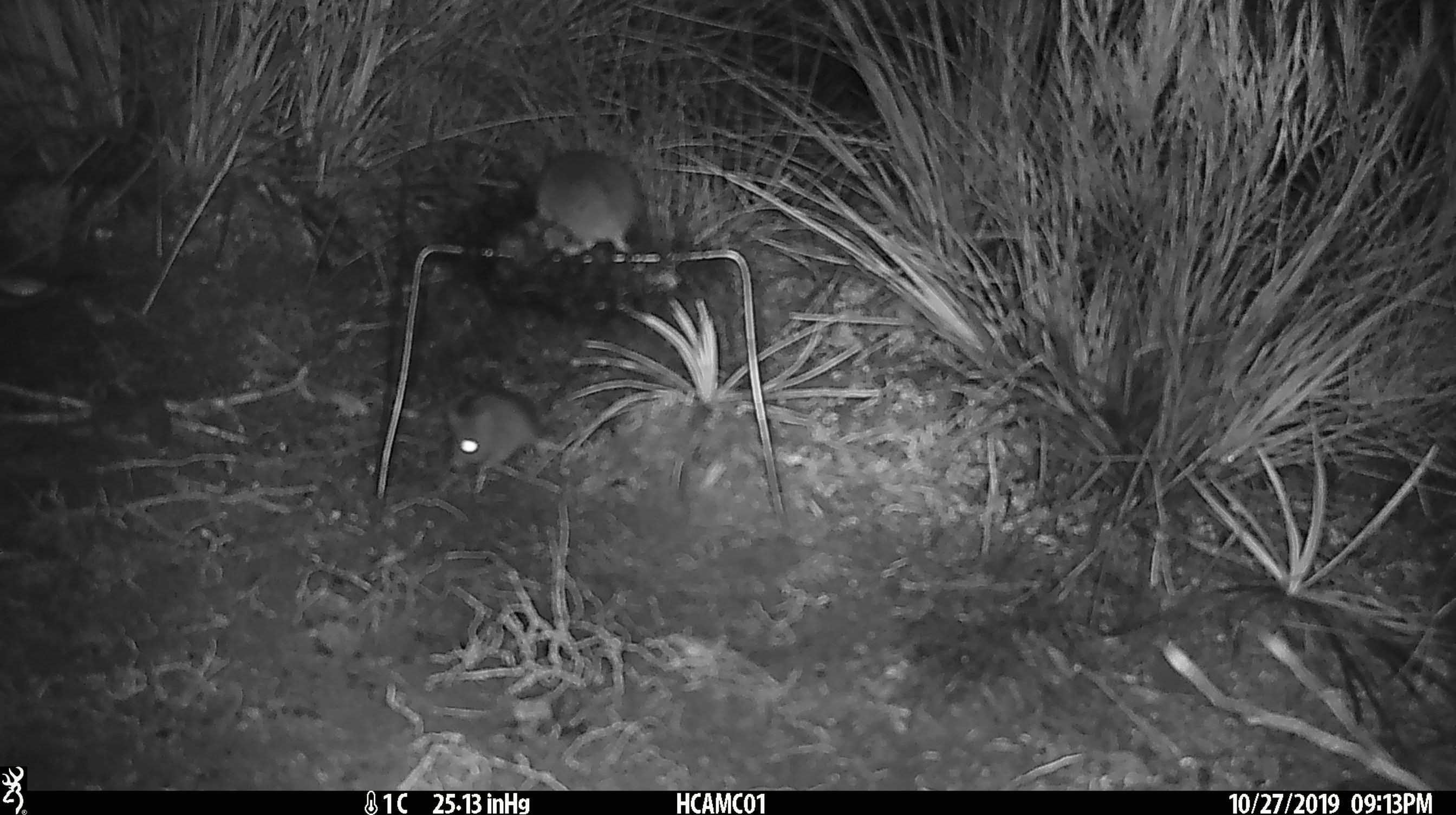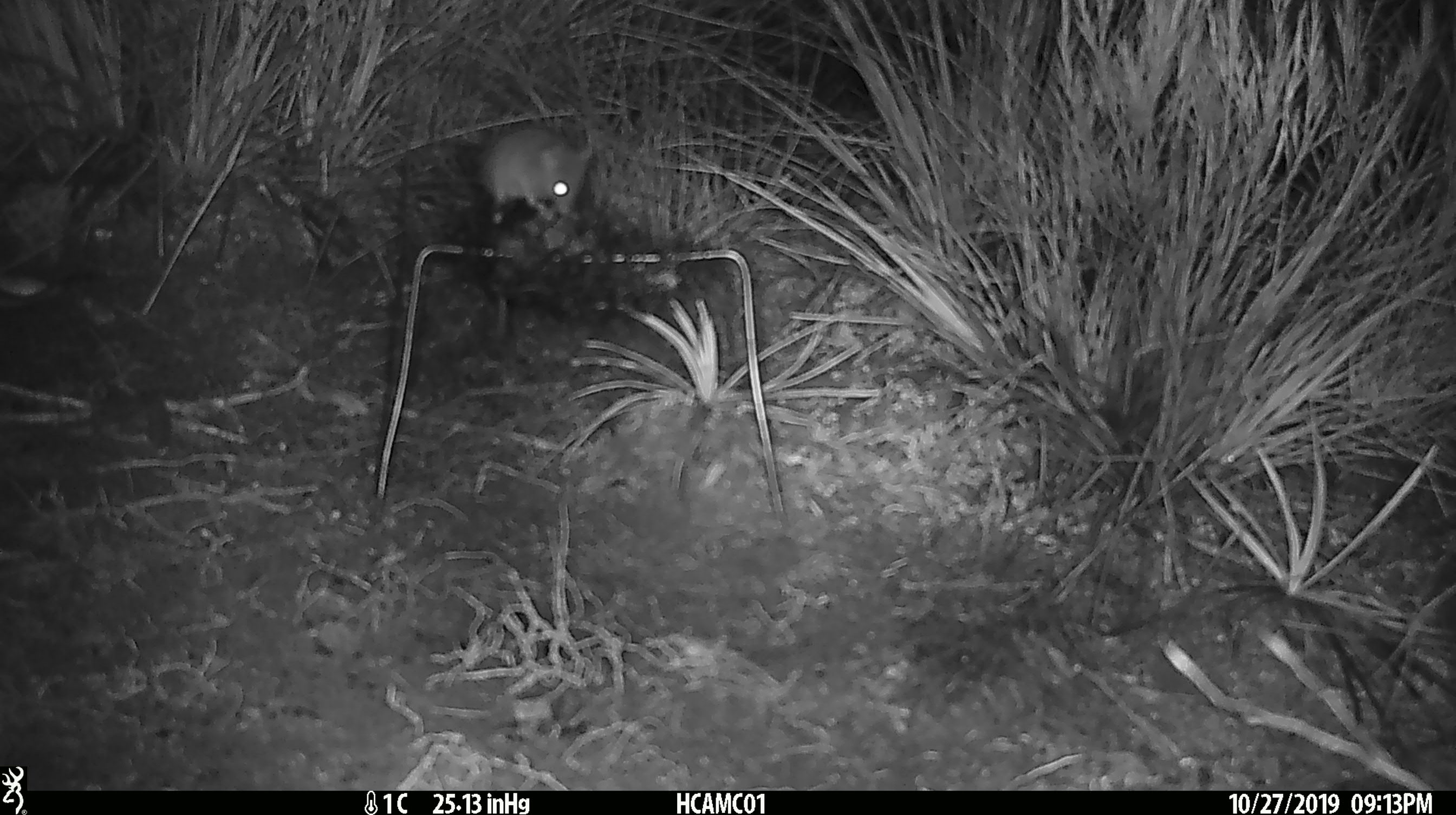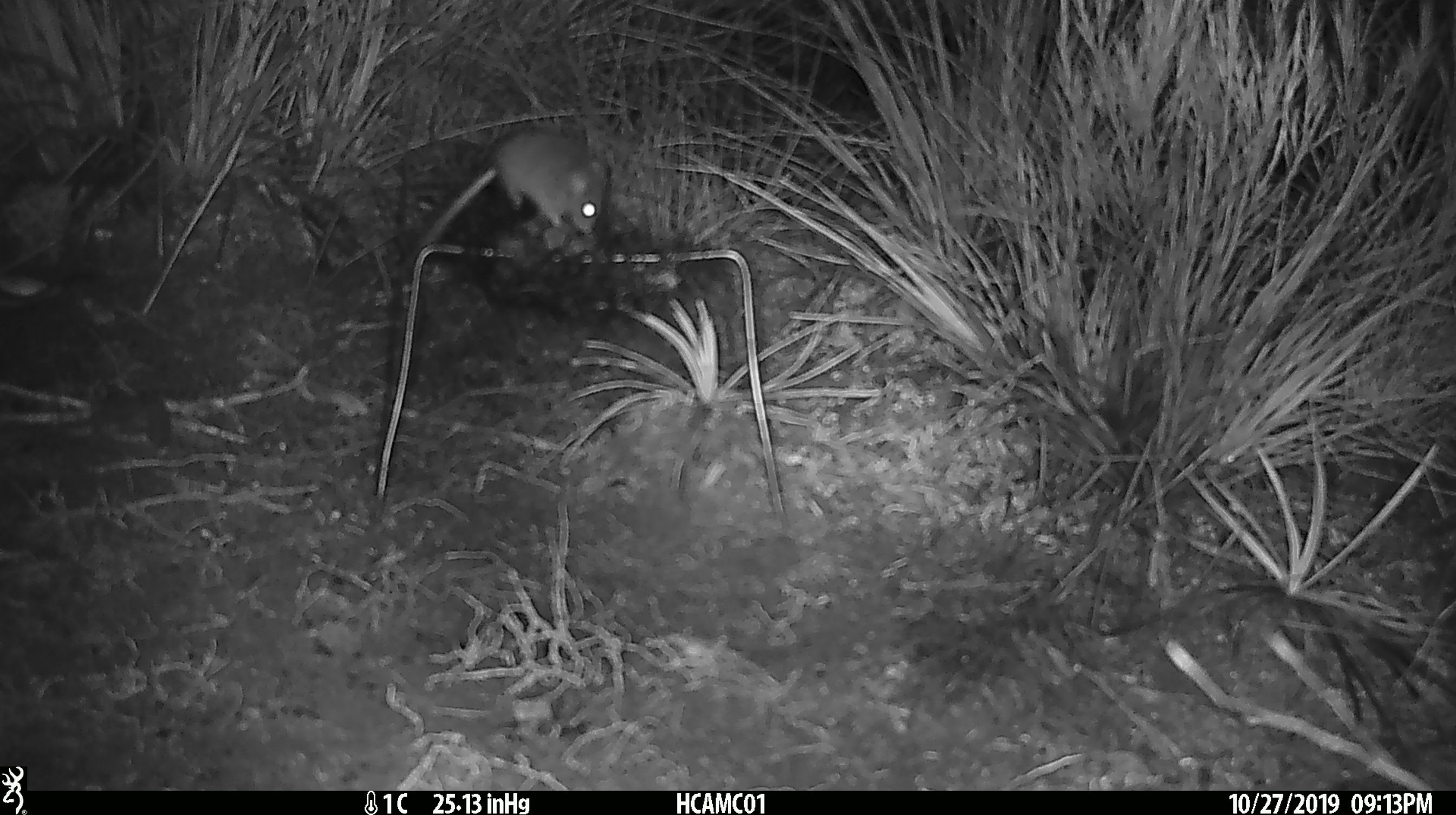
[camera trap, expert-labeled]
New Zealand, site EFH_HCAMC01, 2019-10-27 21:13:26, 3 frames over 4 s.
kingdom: Animalia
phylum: Chordata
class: Mammalia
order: Rodentia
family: Muridae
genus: Mus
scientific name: Mus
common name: mouse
Mouse (Mus).